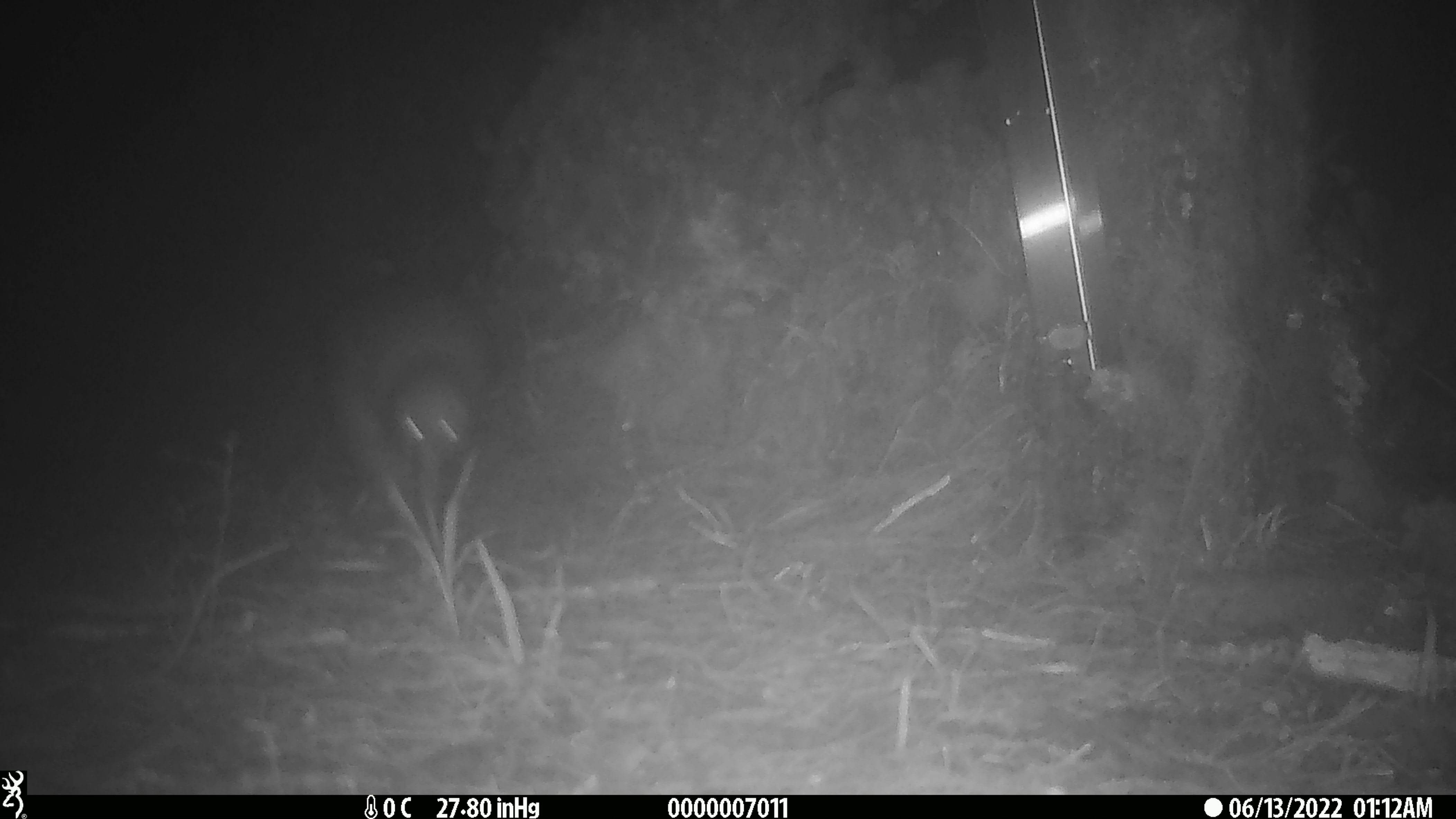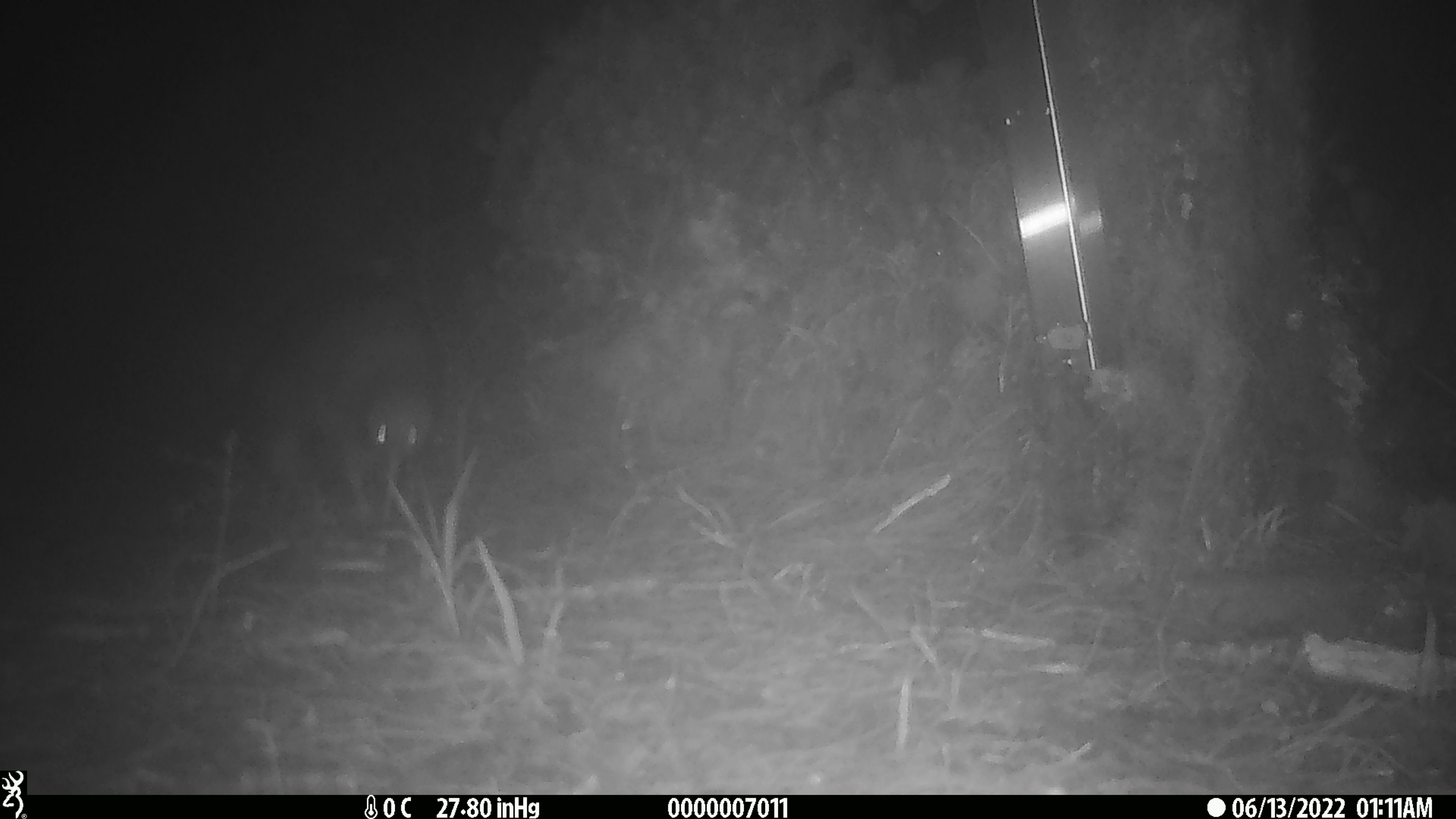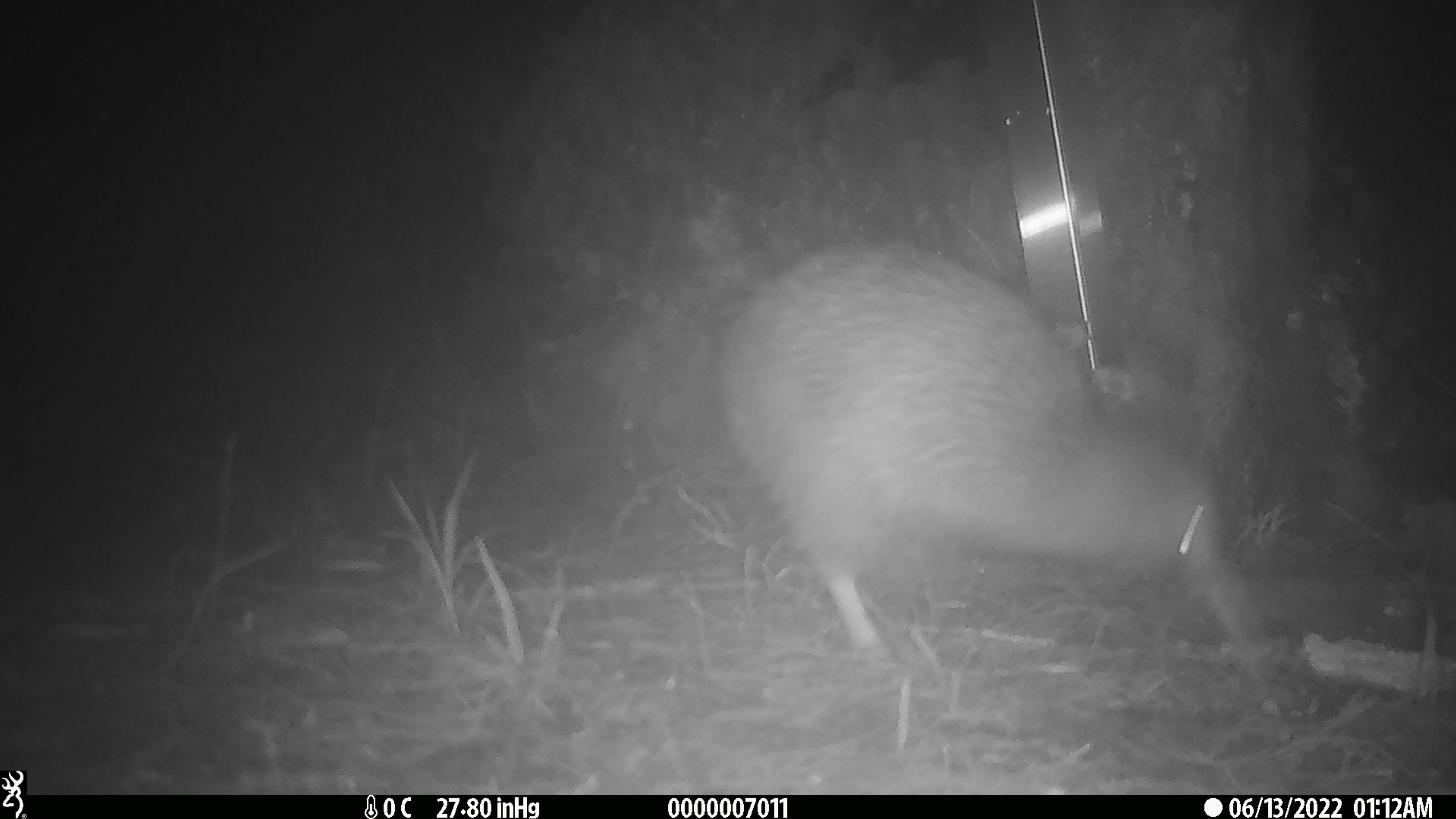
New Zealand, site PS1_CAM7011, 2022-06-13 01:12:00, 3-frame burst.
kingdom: Animalia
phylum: Chordata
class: Aves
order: Apterygiformes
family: Apterygidae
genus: Apteryx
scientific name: Apteryx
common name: kiwi